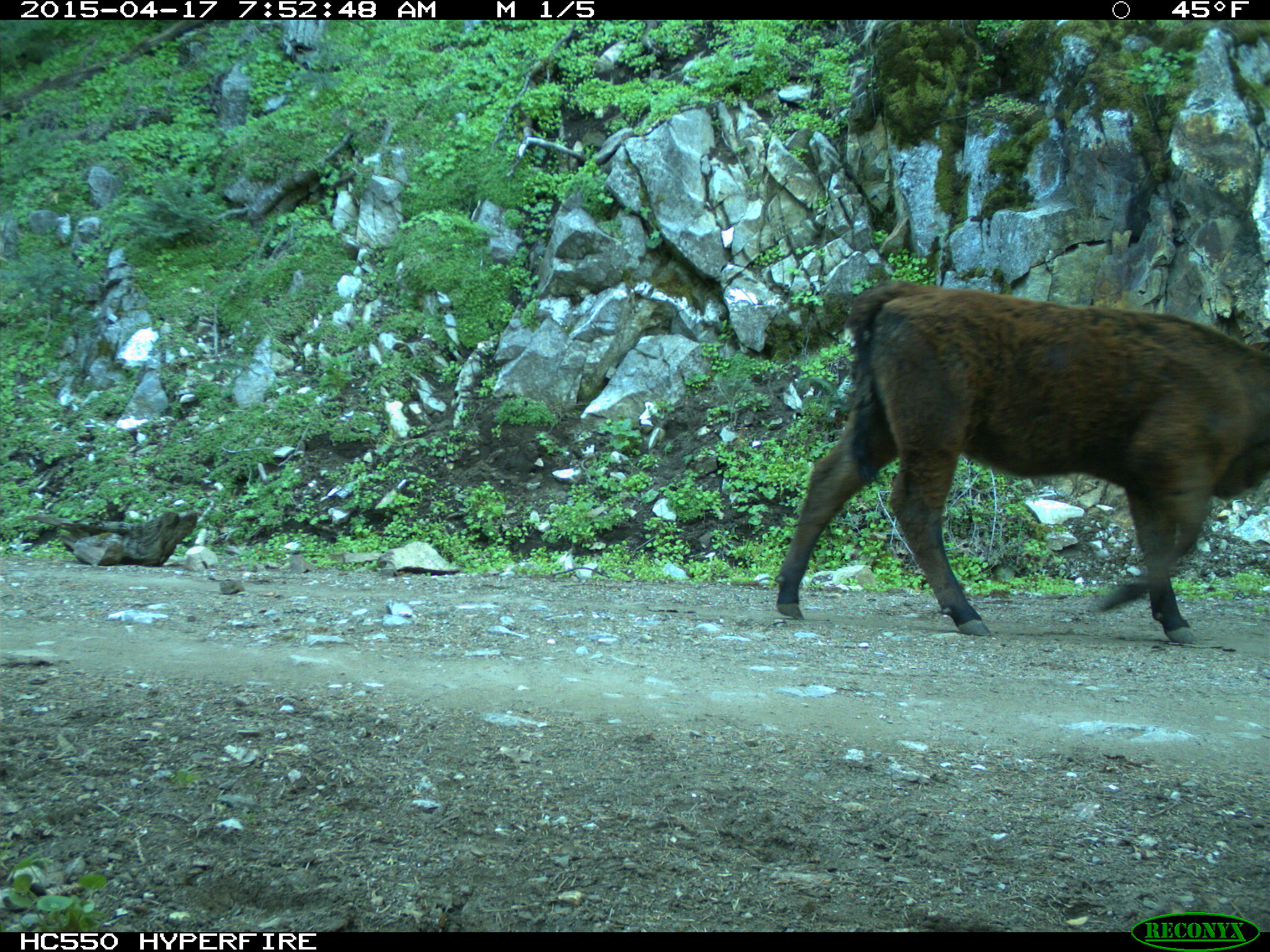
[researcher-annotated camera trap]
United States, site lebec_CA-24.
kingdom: Animalia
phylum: Chordata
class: Mammalia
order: Artiodactyla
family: Bovidae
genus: Bos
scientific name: Bos taurus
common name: domestic cow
Bos taurus (domestic cow).